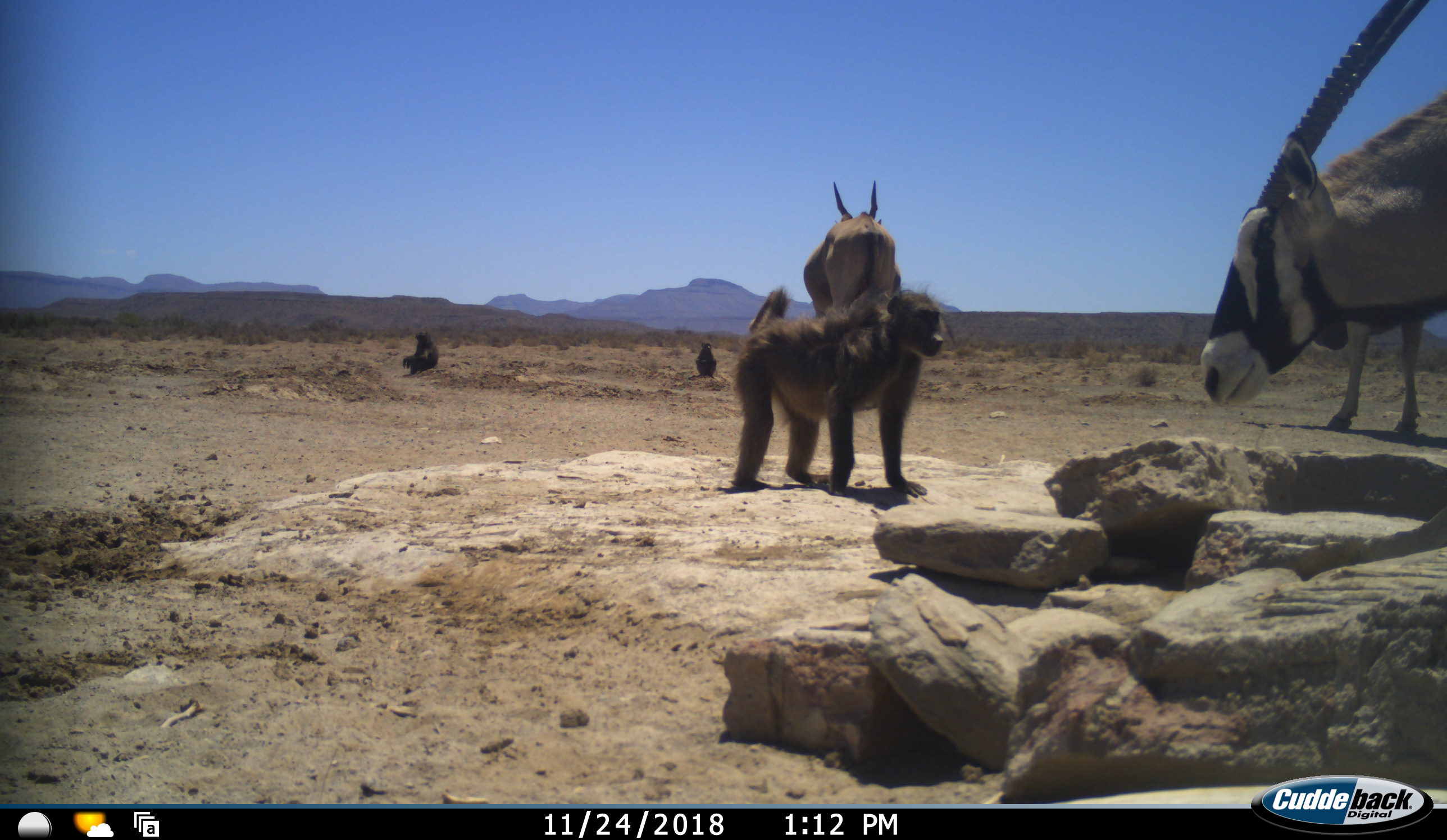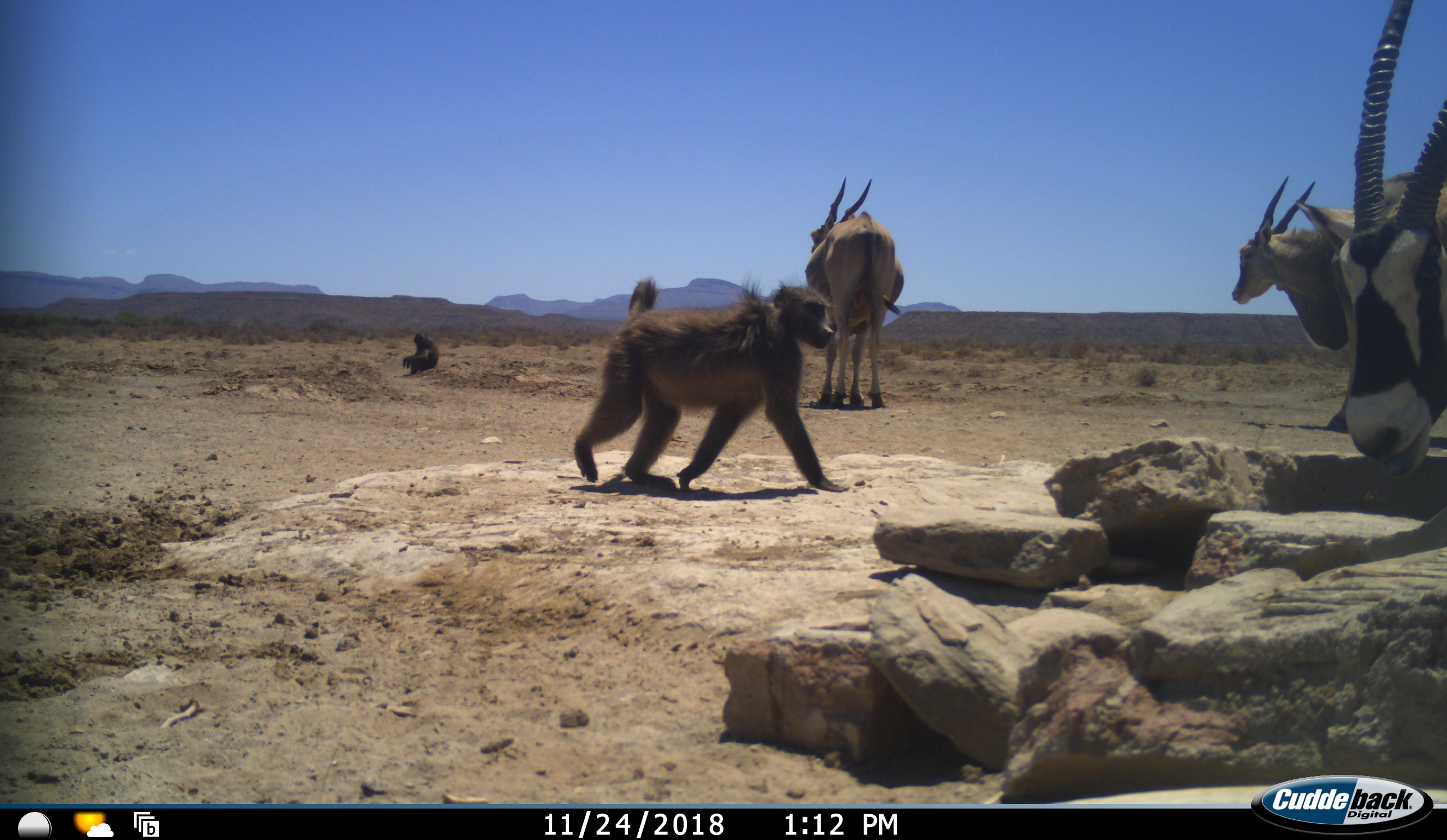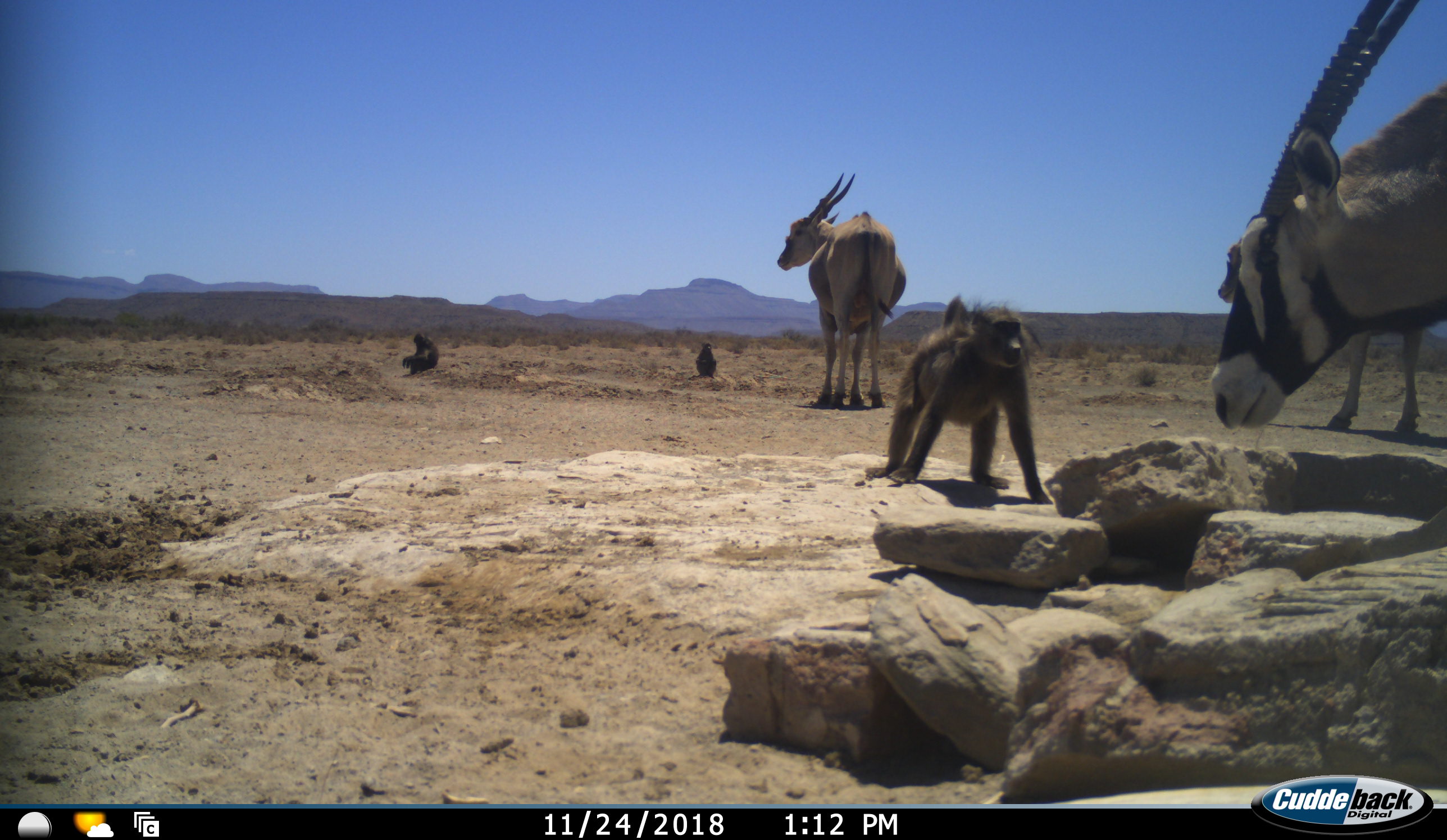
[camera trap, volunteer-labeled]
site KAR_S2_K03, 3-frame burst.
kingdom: Animalia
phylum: Chordata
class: Mammalia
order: Primates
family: Cercopithecidae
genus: Papio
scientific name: Papio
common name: baboon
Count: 3.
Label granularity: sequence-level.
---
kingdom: Animalia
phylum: Chordata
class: Mammalia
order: Artiodactyla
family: Bovidae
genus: Oryx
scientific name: Oryx gazella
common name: gemsbok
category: oryx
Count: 1.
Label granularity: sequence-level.